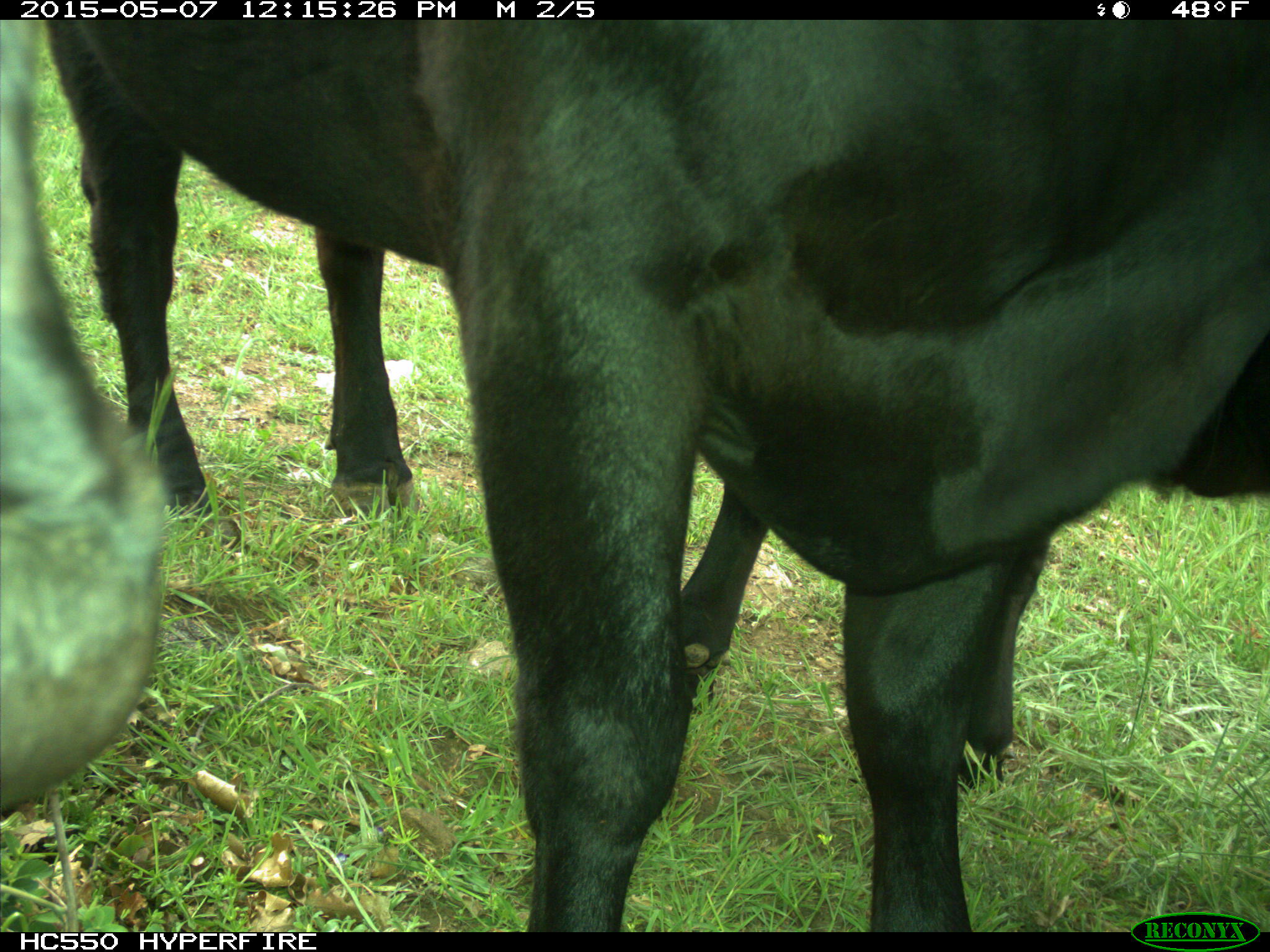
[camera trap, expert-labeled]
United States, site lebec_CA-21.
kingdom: Animalia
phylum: Chordata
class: Mammalia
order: Artiodactyla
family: Bovidae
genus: Bos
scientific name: Bos taurus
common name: domestic cow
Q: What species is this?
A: Bos taurus (domestic cow).